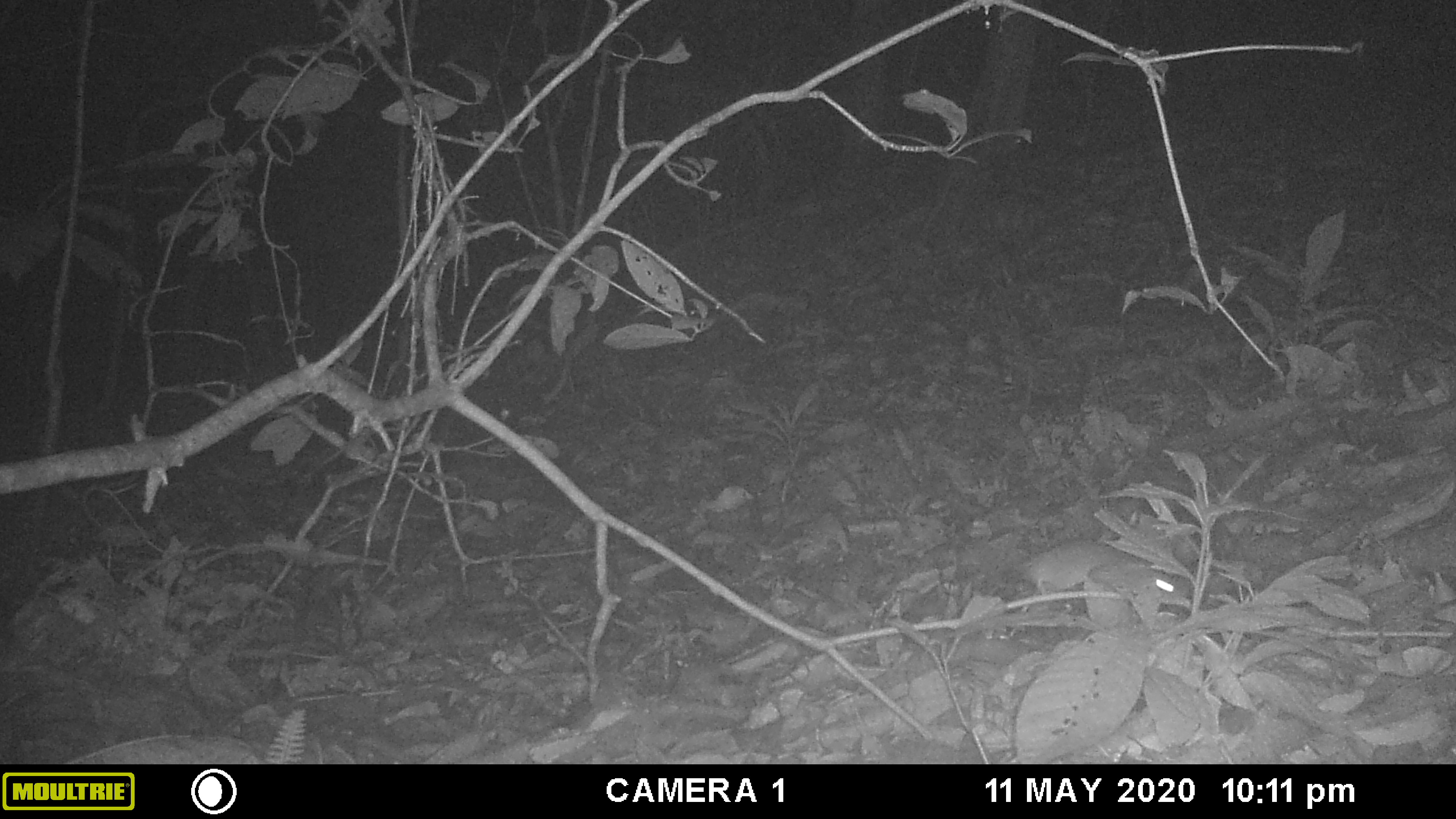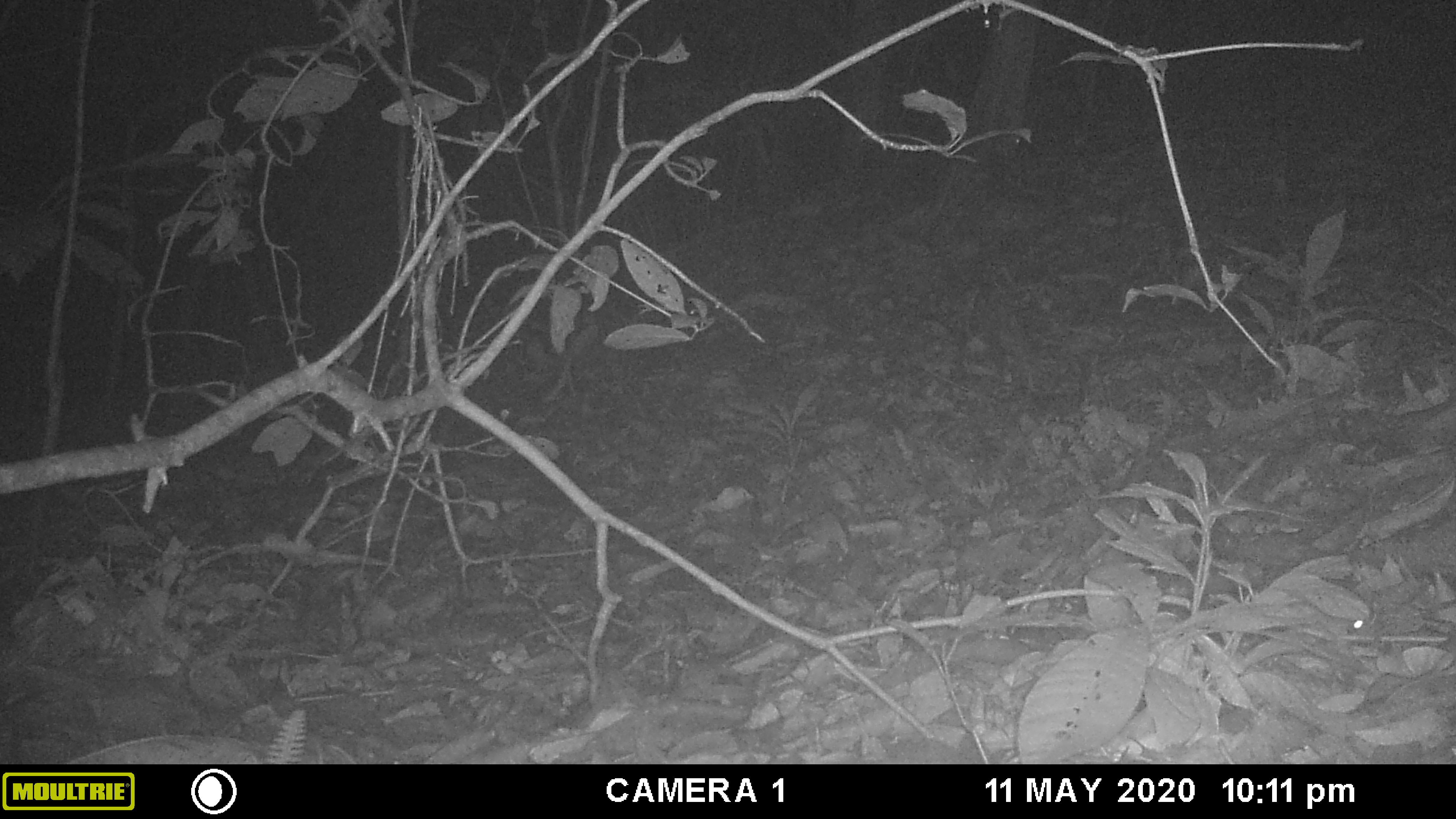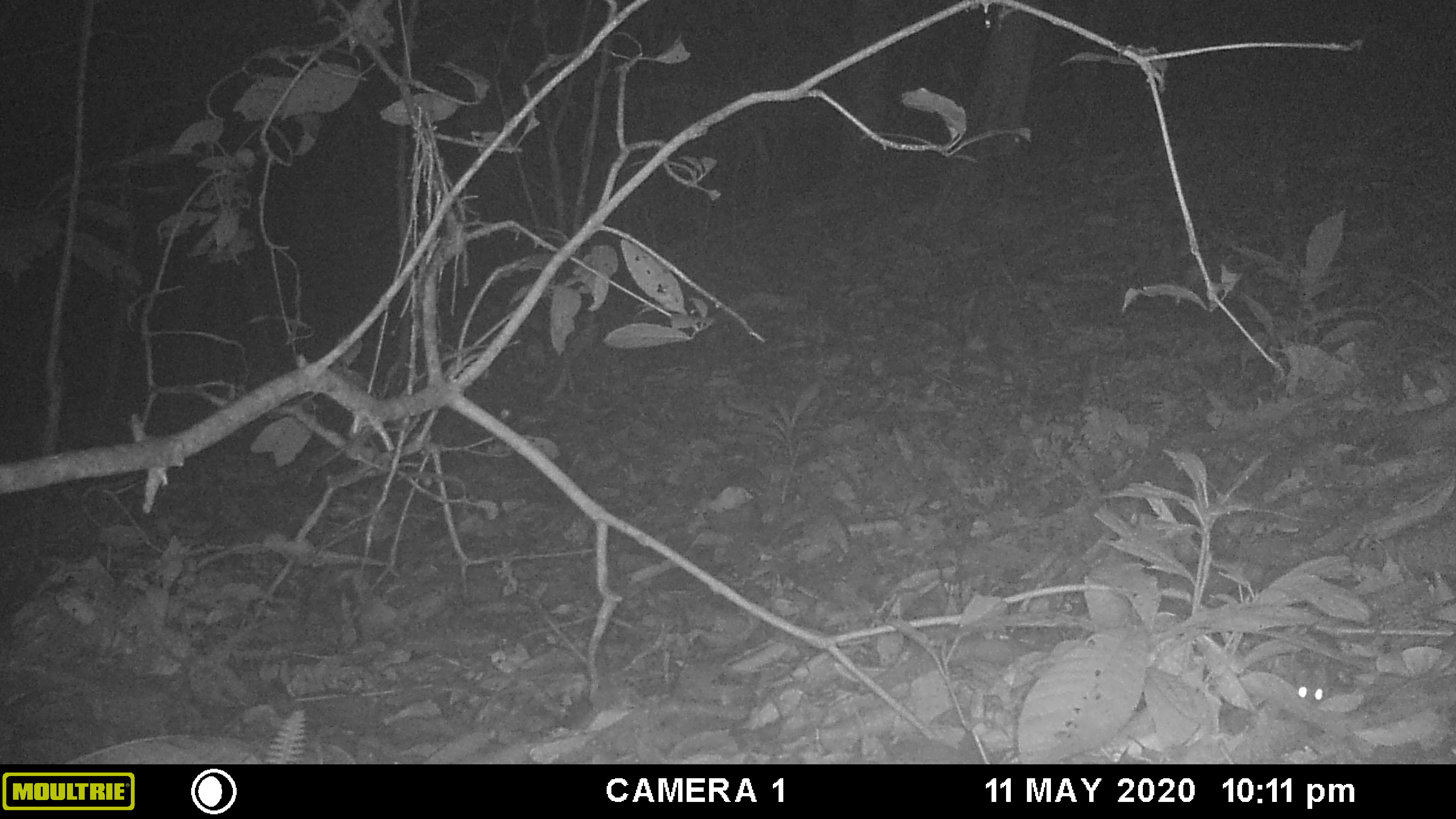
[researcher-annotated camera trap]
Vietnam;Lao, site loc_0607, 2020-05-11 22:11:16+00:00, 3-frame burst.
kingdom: Animalia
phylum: Chordata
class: Mammalia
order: Rodentia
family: Muridae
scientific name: Muridae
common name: old-world mice and rats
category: unidentified murid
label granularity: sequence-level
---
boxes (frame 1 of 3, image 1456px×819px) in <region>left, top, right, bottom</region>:
unidentified murid: <region>1015, 539, 1193, 614</region>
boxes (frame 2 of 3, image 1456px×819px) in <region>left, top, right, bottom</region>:
unidentified murid: <region>1323, 603, 1384, 642</region>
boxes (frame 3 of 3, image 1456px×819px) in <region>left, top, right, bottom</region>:
unidentified murid: <region>1291, 628, 1344, 707</region>